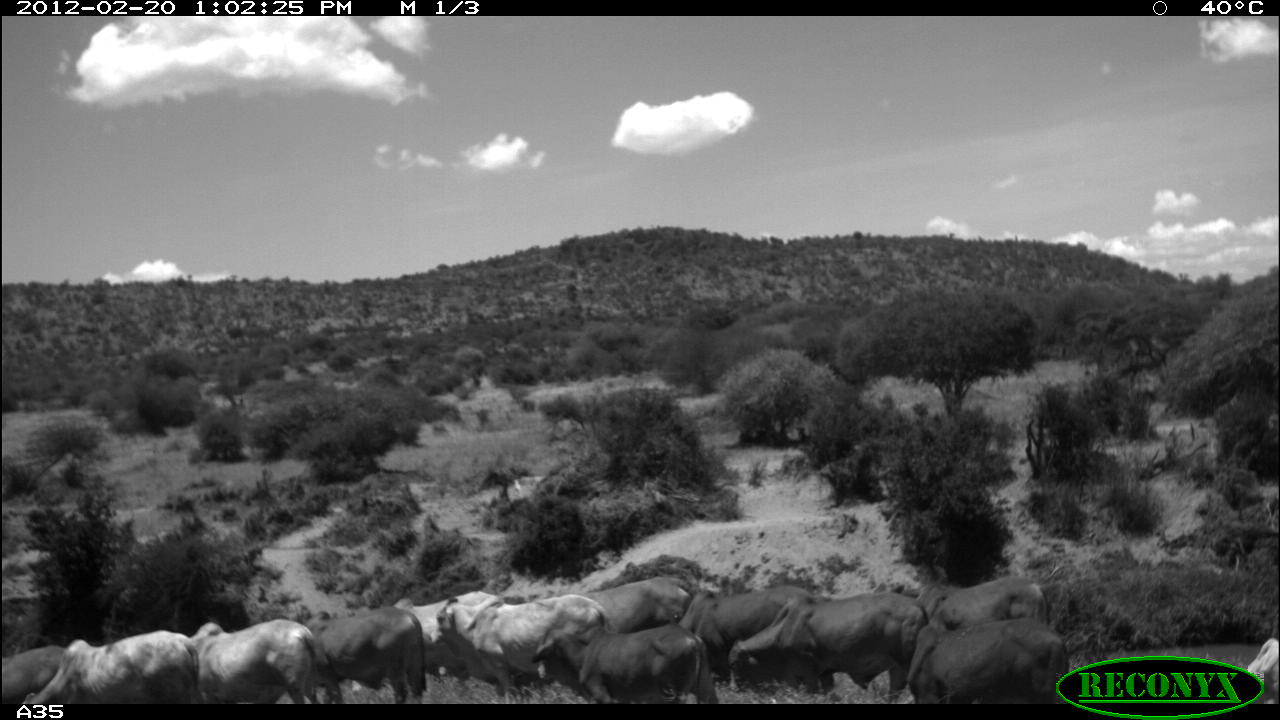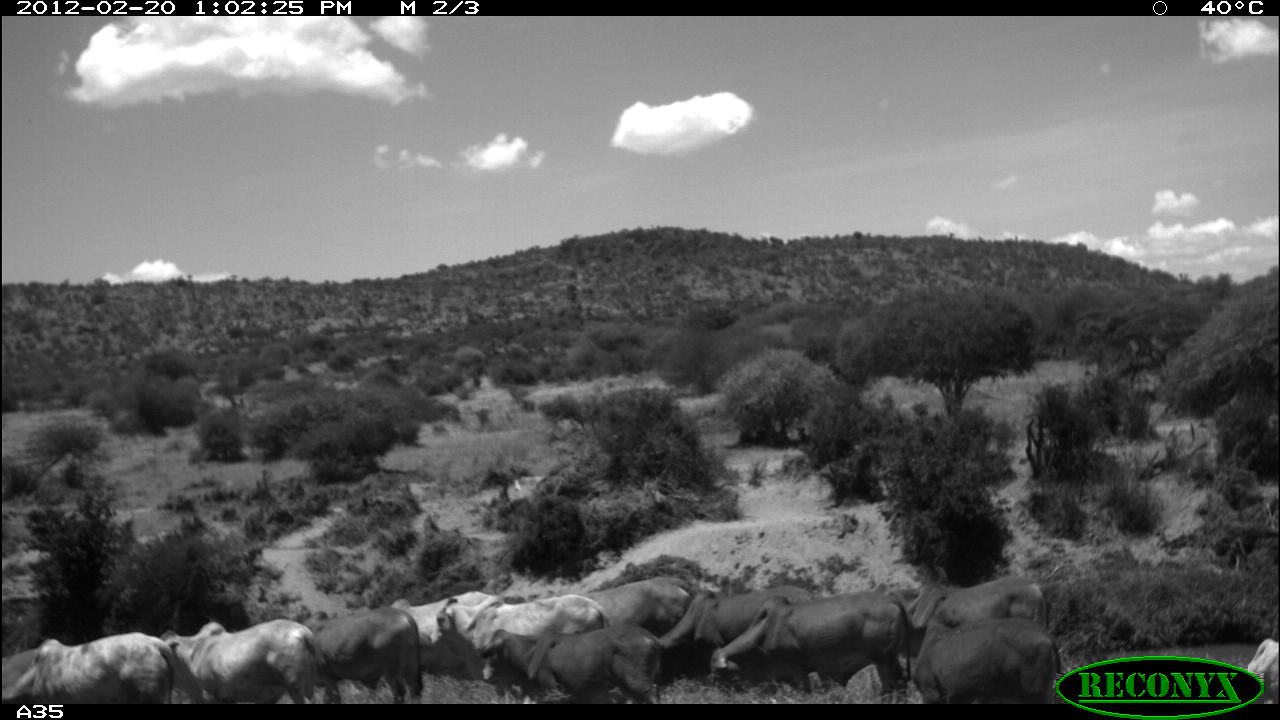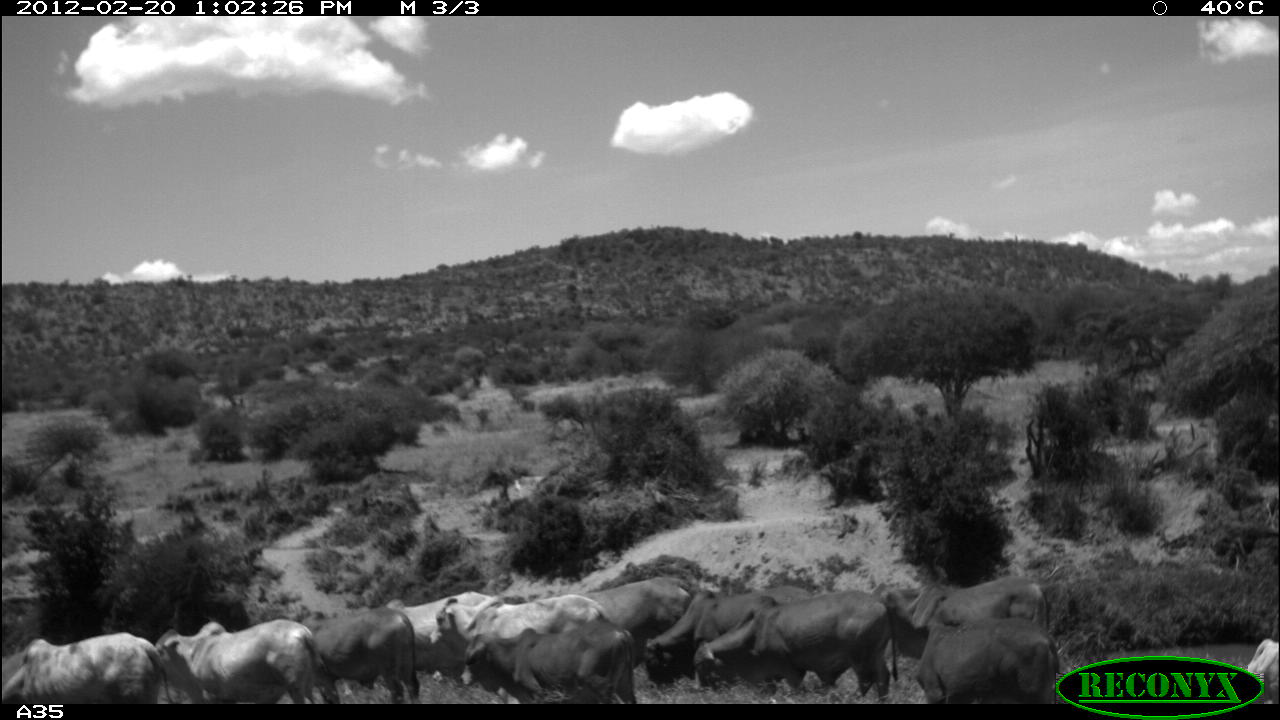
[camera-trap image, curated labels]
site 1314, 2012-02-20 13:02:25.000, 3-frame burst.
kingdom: Animalia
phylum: Chordata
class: Mammalia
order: Artiodactyla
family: Bovidae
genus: Bos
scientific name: Bos taurus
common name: domestic cattle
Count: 13.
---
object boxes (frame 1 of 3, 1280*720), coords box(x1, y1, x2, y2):
bos taurus: box(727, 593, 929, 703); box(430, 593, 613, 704); box(530, 623, 721, 705); box(351, 590, 502, 690); box(21, 629, 205, 705); box(907, 624, 1070, 704); box(187, 618, 338, 703); box(672, 588, 808, 678); box(302, 607, 429, 703); box(887, 577, 1051, 626); box(582, 574, 693, 631); box(0, 645, 66, 705); box(1247, 637, 1279, 705)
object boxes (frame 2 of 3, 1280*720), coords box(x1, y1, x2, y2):
bos taurus: box(710, 596, 912, 705); box(656, 586, 816, 682); box(435, 598, 611, 681); box(165, 618, 324, 705); box(914, 615, 1061, 704); box(481, 629, 659, 702); box(1, 632, 178, 702); box(306, 608, 423, 703); box(906, 578, 1050, 647); box(387, 593, 498, 679); box(583, 577, 695, 635)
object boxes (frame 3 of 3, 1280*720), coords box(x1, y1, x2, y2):
bos taurus: box(692, 588, 900, 704); box(428, 592, 613, 689); box(878, 575, 1052, 672); box(151, 617, 325, 704); box(543, 575, 694, 674); box(459, 623, 641, 705); box(356, 590, 505, 690); box(270, 607, 424, 702); box(910, 617, 1062, 704); box(642, 592, 784, 685); box(0, 630, 163, 706); box(1232, 639, 1279, 703)